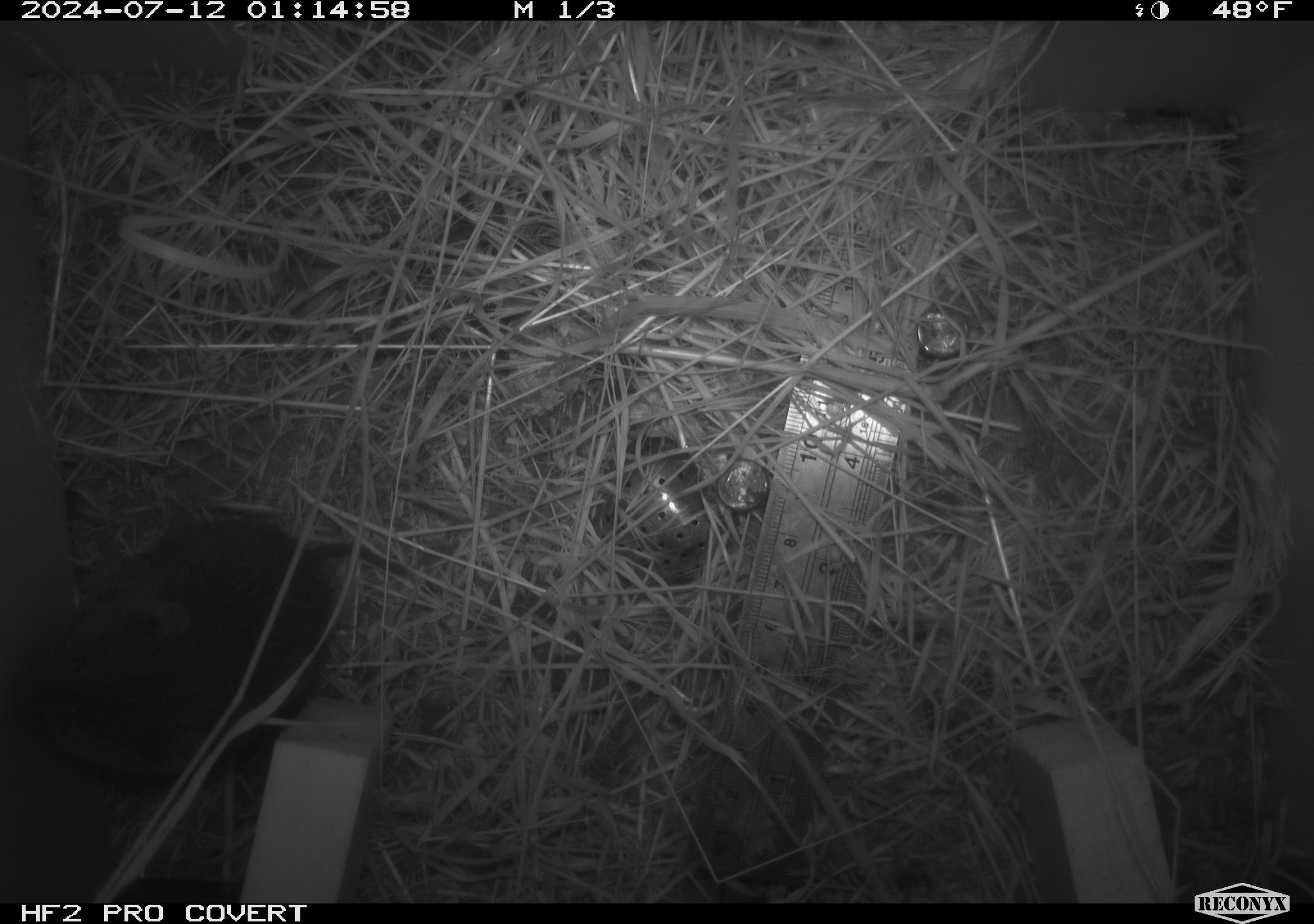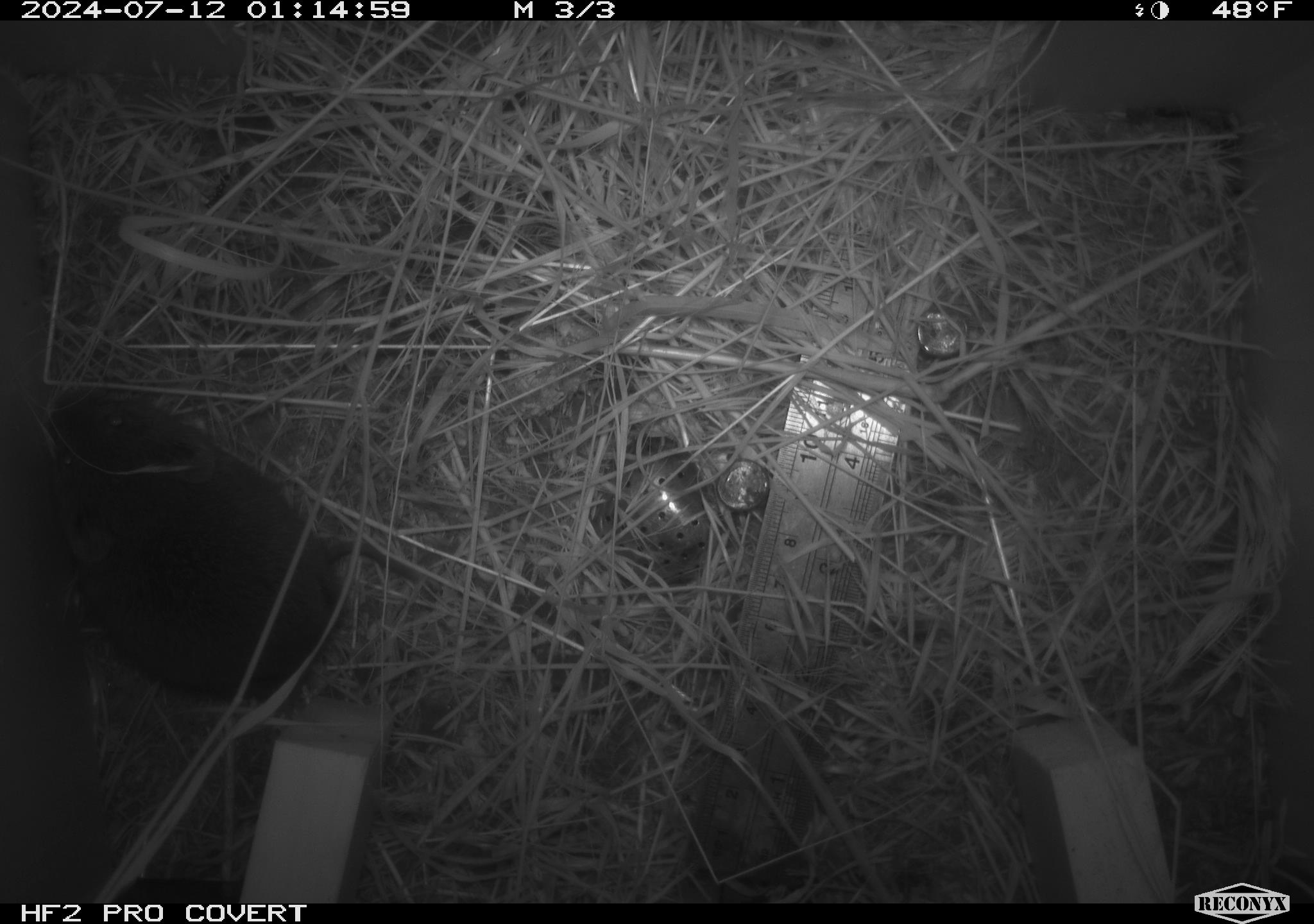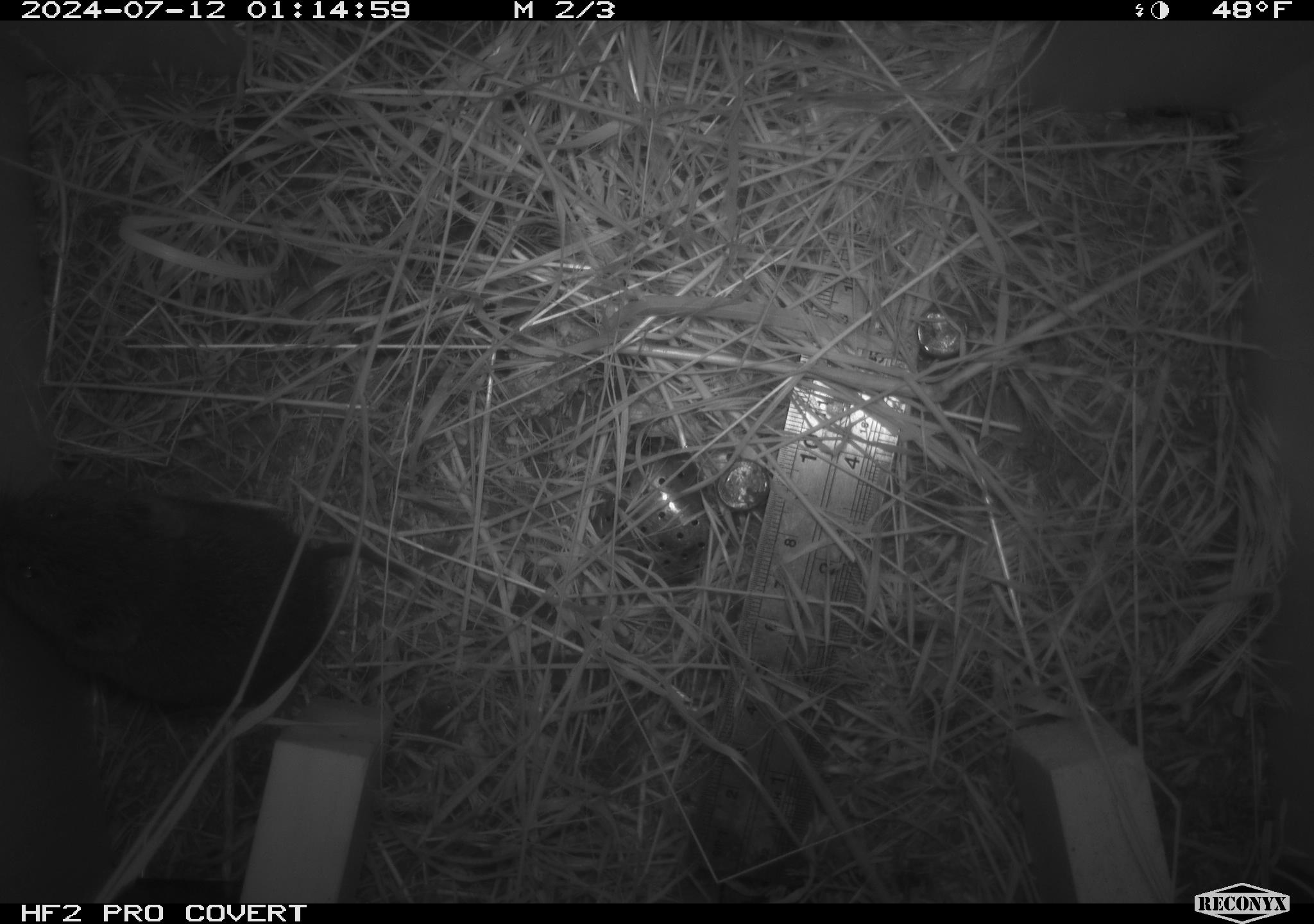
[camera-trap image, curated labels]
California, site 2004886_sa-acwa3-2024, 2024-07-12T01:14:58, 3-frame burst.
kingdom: Animalia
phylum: Chordata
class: Mammalia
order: Rodentia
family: Cricetidae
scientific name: Arvicolinae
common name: voles, lemmings, and muskrats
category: arvicolinae subfamily